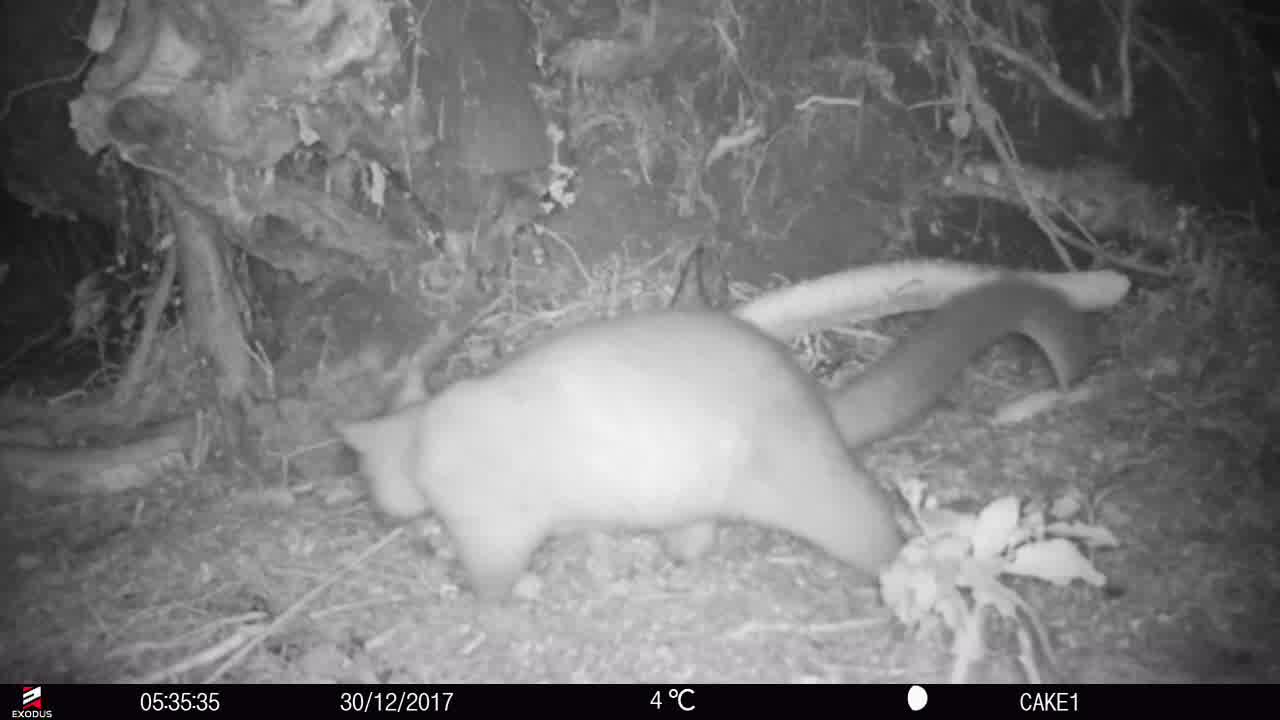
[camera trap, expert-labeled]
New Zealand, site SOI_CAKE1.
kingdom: Animalia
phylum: Chordata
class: Mammalia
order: Diprotodontia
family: Phalangeridae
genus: Trichosurus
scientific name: Trichosurus vulpecula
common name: common brushtail possum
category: possum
Possum (common brushtail possum) (Trichosurus vulpecula).